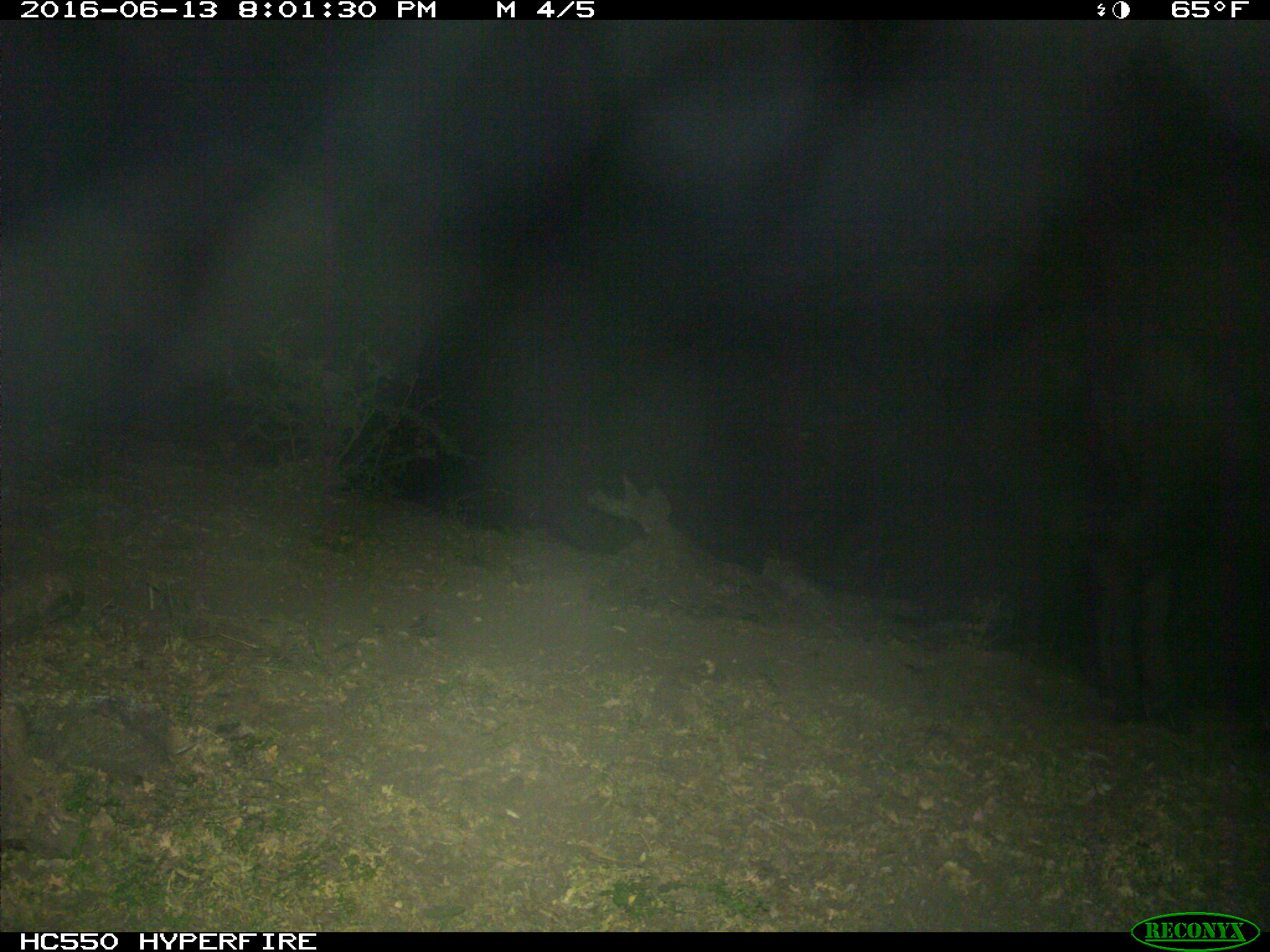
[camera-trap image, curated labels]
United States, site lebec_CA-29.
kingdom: Animalia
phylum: Chordata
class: Mammalia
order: Artiodactyla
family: Bovidae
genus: Bos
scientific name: Bos taurus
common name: domestic cow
Bos taurus (domestic cow).